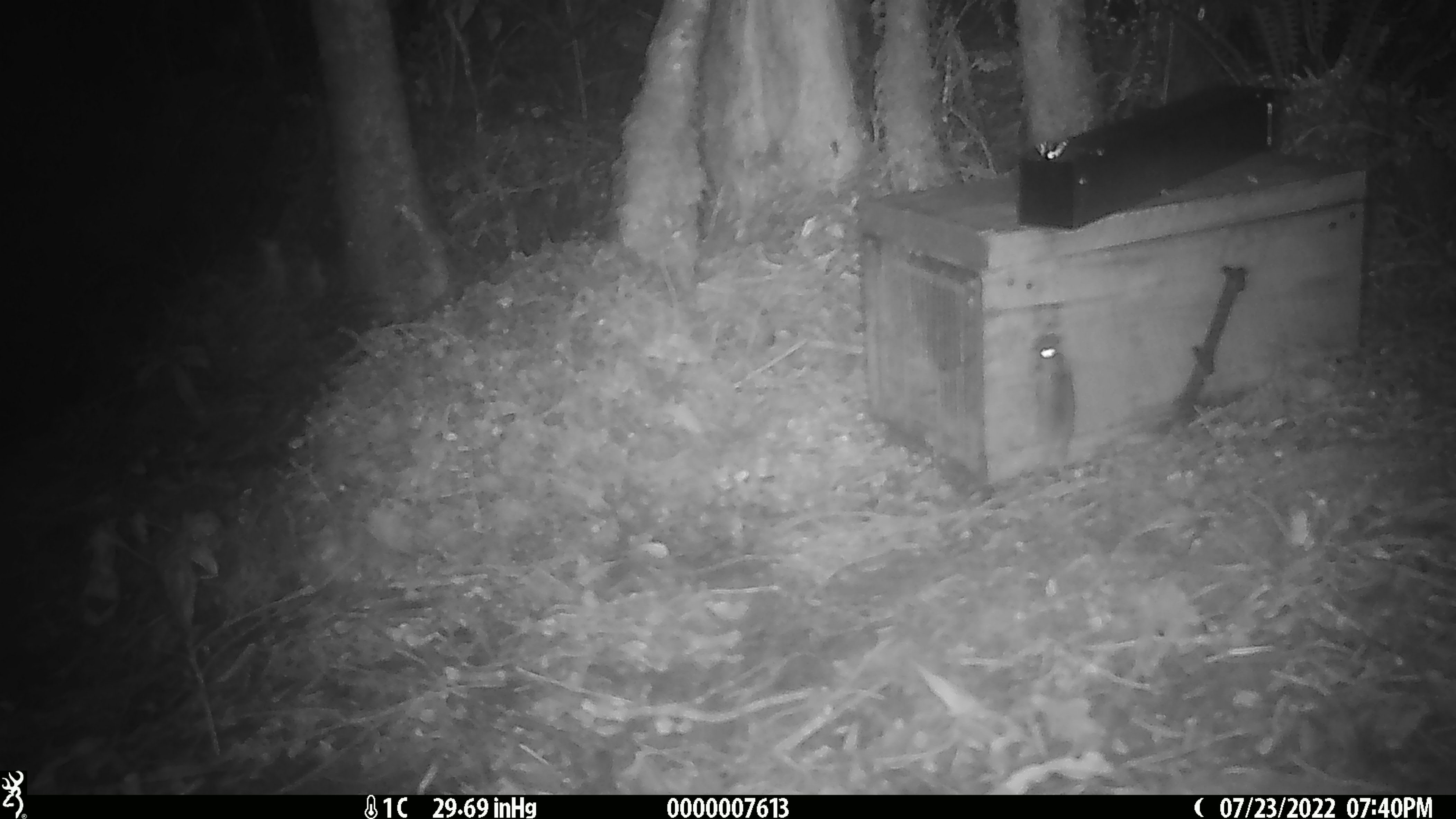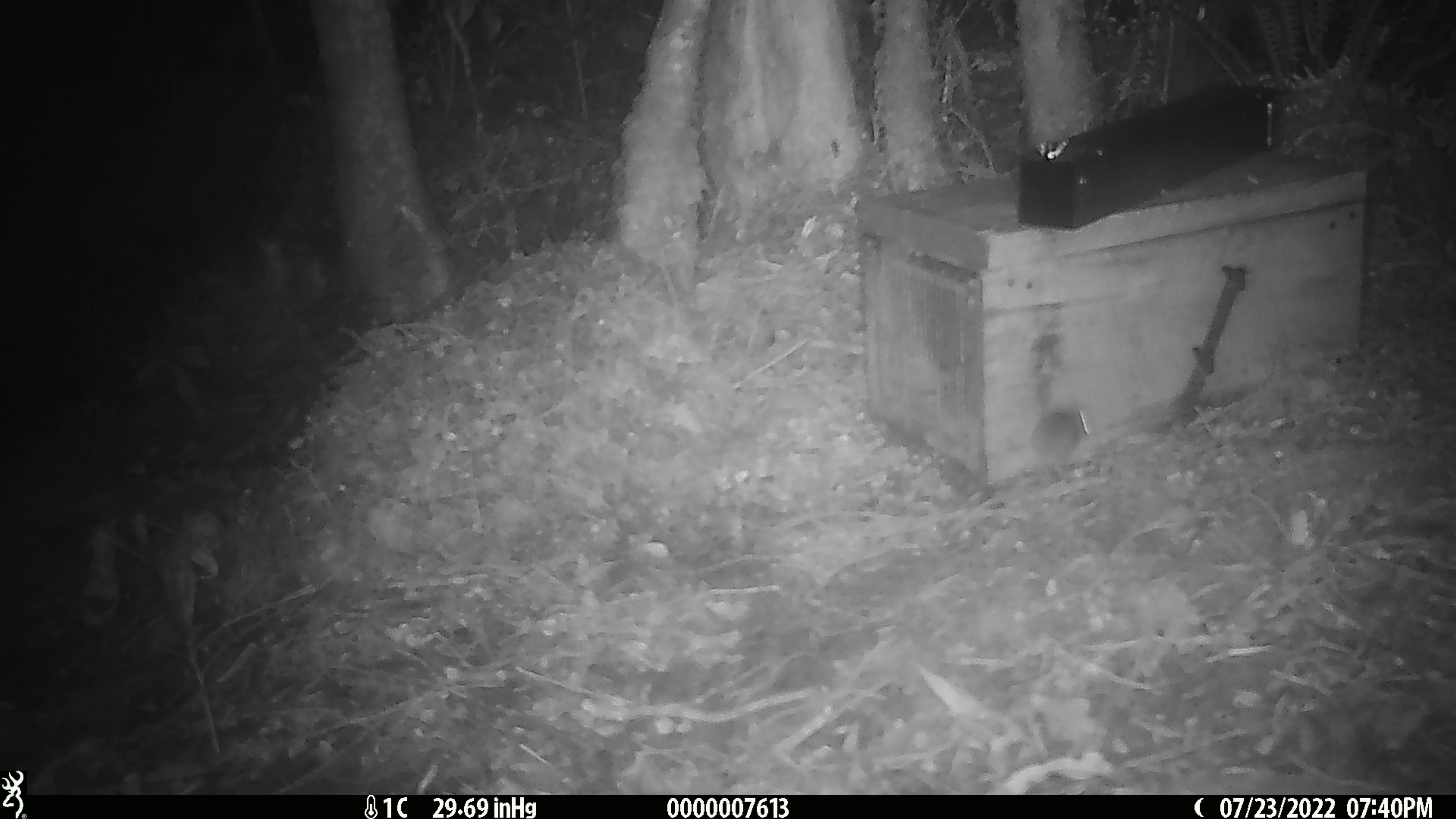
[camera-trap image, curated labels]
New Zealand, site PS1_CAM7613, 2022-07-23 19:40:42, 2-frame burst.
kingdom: Animalia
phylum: Chordata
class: Mammalia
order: Rodentia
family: Muridae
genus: Mus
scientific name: Mus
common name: mouse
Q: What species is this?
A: Mouse (Mus).